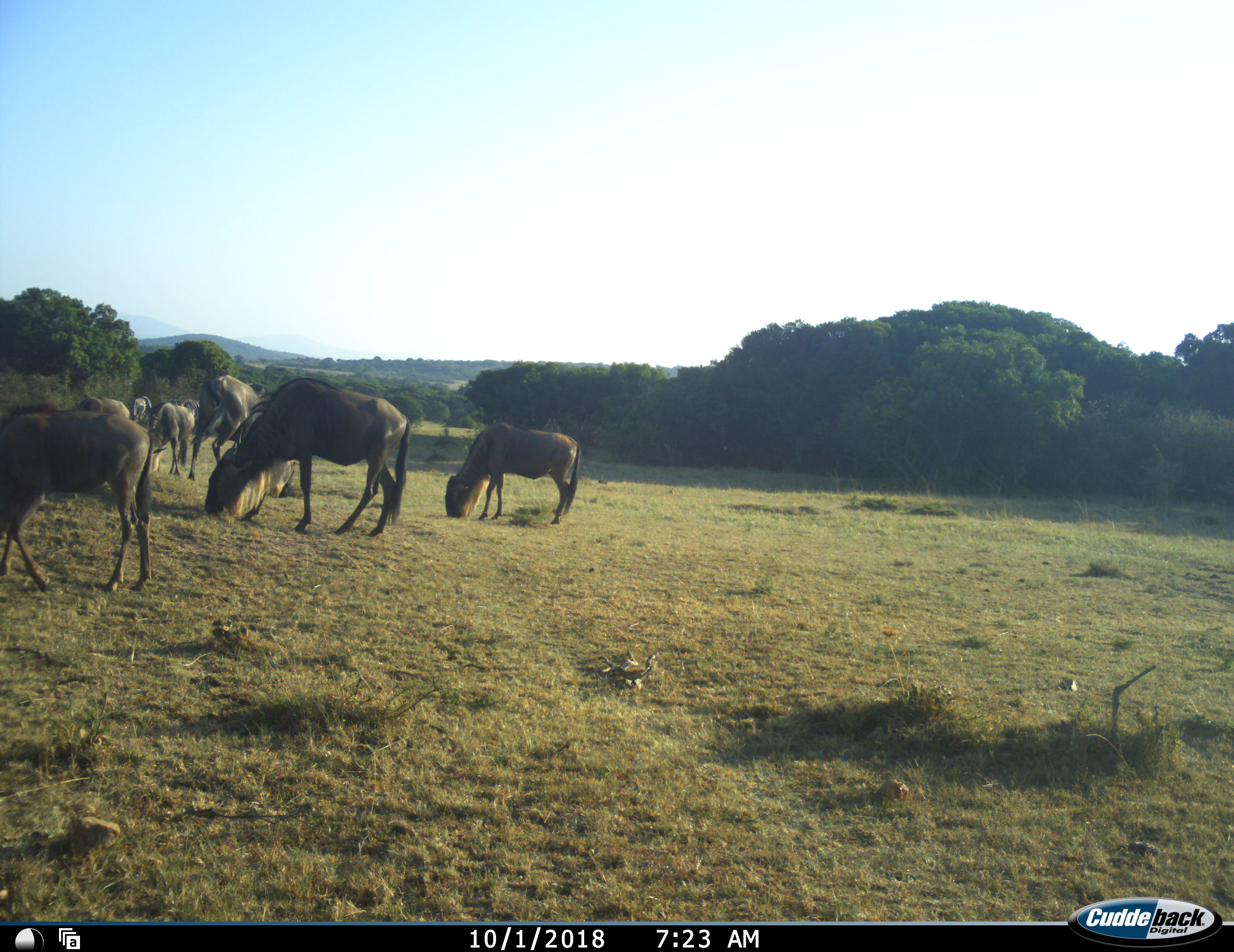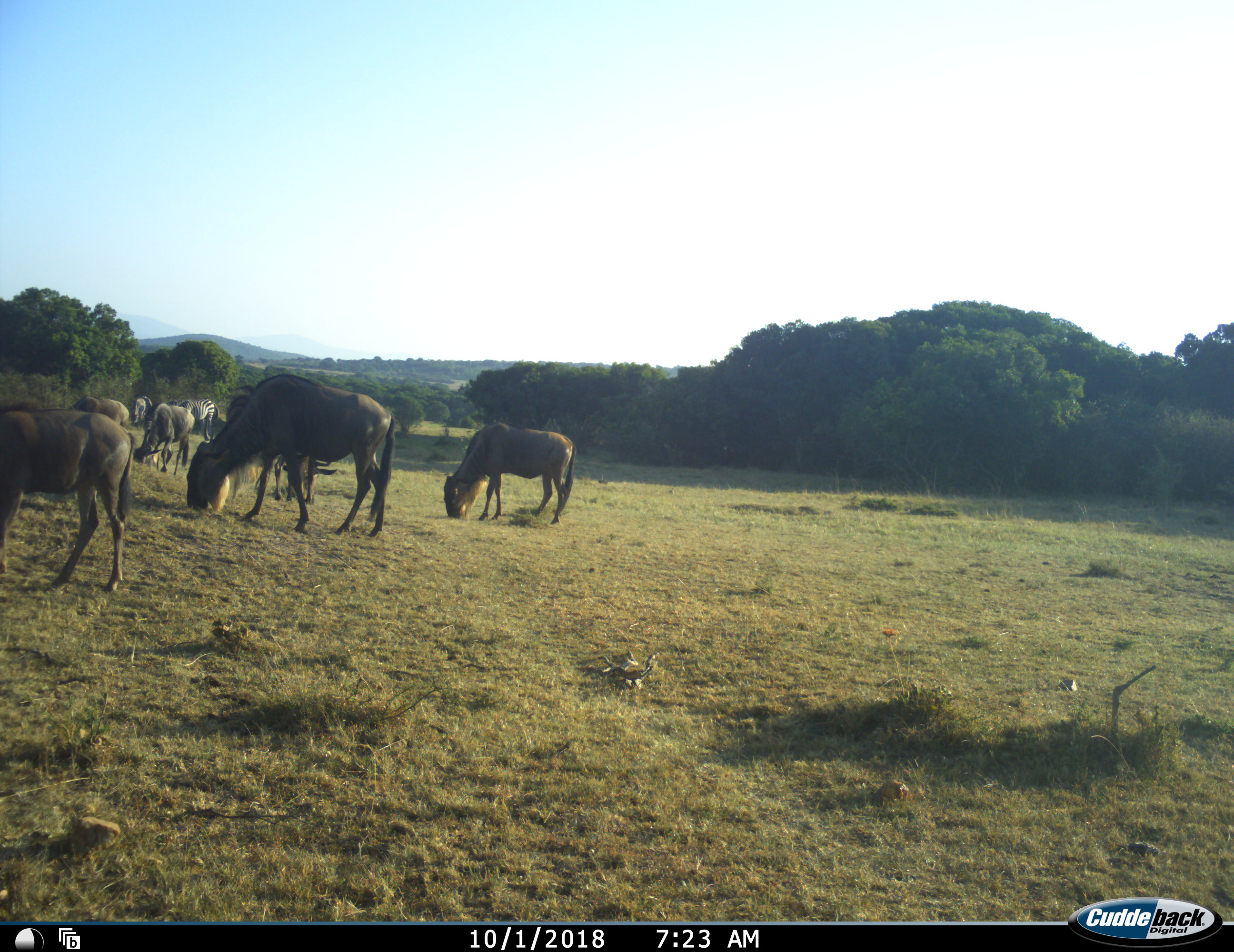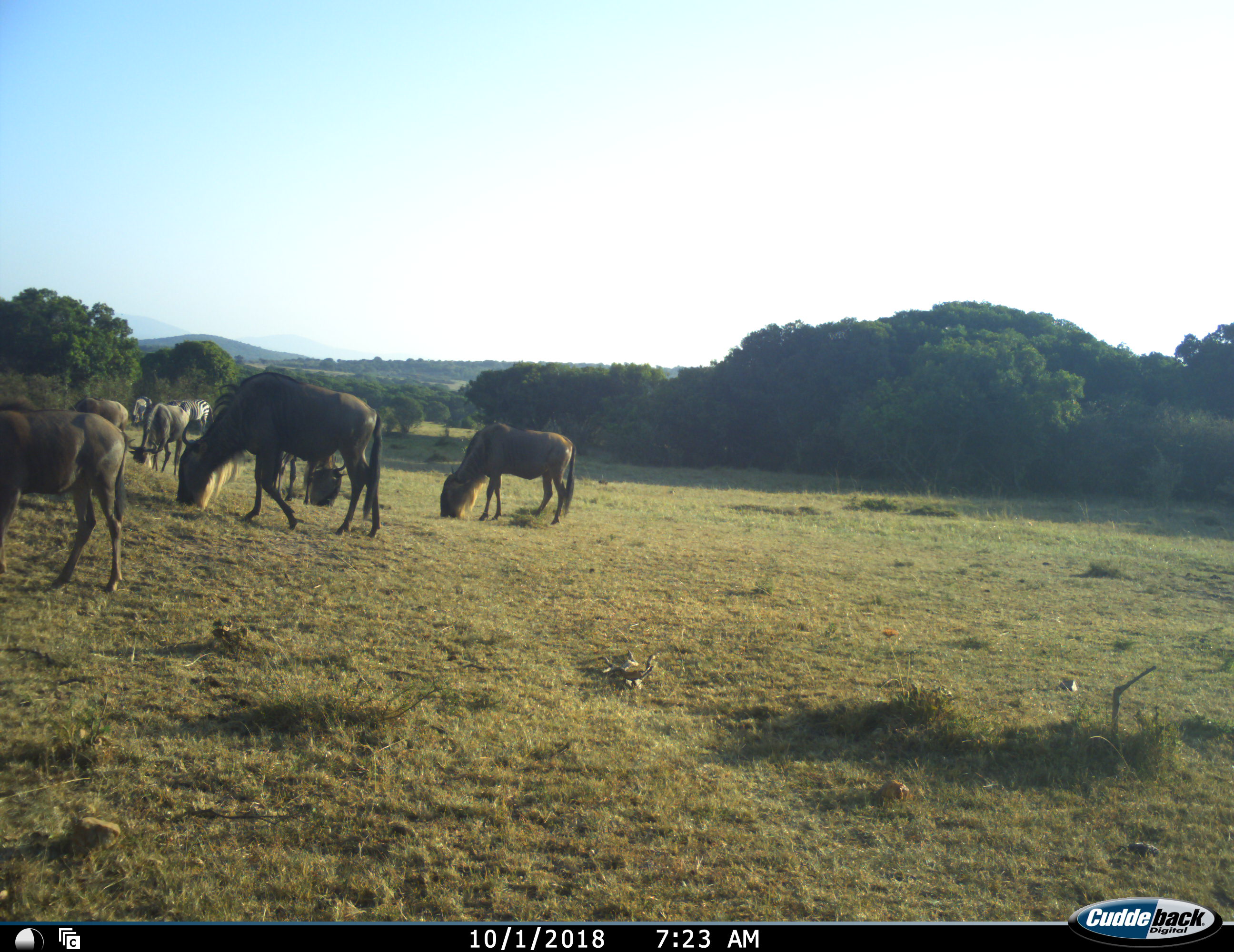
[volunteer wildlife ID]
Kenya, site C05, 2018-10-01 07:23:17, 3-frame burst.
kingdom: Animalia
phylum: Chordata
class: Mammalia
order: Artiodactyla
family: Bovidae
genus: Connochaetes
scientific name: Connochaetes taurinus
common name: common wildebeest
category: wildebeest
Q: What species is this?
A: Wildebeest (common wildebeest) (Connochaetes taurinus).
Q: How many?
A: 6.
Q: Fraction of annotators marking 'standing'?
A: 30%.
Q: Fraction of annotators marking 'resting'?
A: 0%.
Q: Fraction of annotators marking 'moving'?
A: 40%.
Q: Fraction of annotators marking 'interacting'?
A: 0%.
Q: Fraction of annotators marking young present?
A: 10%.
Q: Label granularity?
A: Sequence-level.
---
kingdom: Animalia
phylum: Chordata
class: Mammalia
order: Perissodactyla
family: Equidae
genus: Equus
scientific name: Equus quagga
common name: plains zebra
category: zebra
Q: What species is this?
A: Zebra (plains zebra) (Equus quagga).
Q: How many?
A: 2.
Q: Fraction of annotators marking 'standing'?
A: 44%.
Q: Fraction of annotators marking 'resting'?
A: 0%.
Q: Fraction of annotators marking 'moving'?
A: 11%.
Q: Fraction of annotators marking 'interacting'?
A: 0%.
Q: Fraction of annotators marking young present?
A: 0%.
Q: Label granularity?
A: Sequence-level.